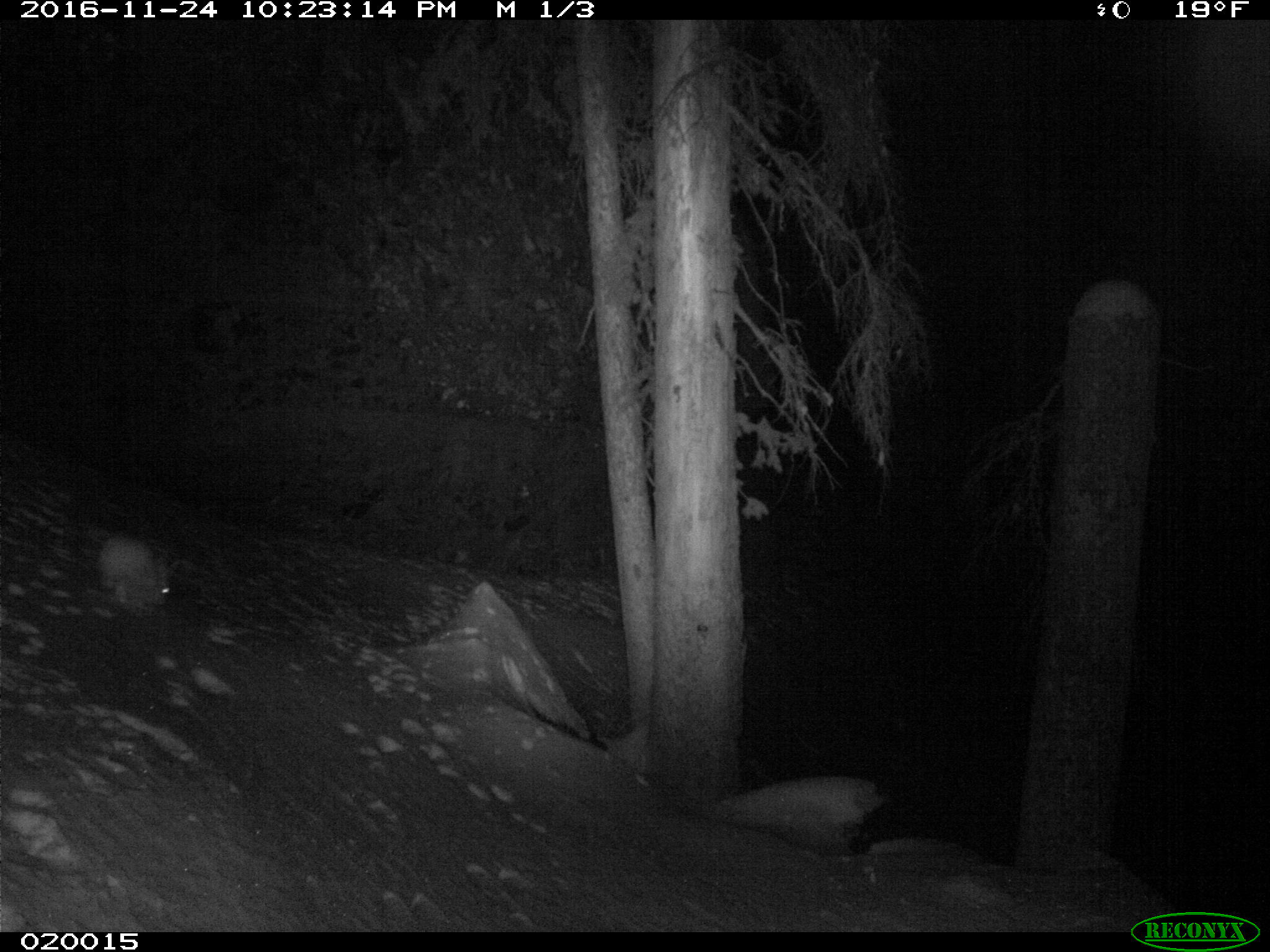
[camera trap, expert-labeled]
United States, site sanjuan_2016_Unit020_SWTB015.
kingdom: Animalia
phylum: Chordata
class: Mammalia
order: Lagomorpha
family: Leporidae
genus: Lepus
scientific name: Lepus americanus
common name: snowshoe hare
Lepus americanus (snowshoe hare).